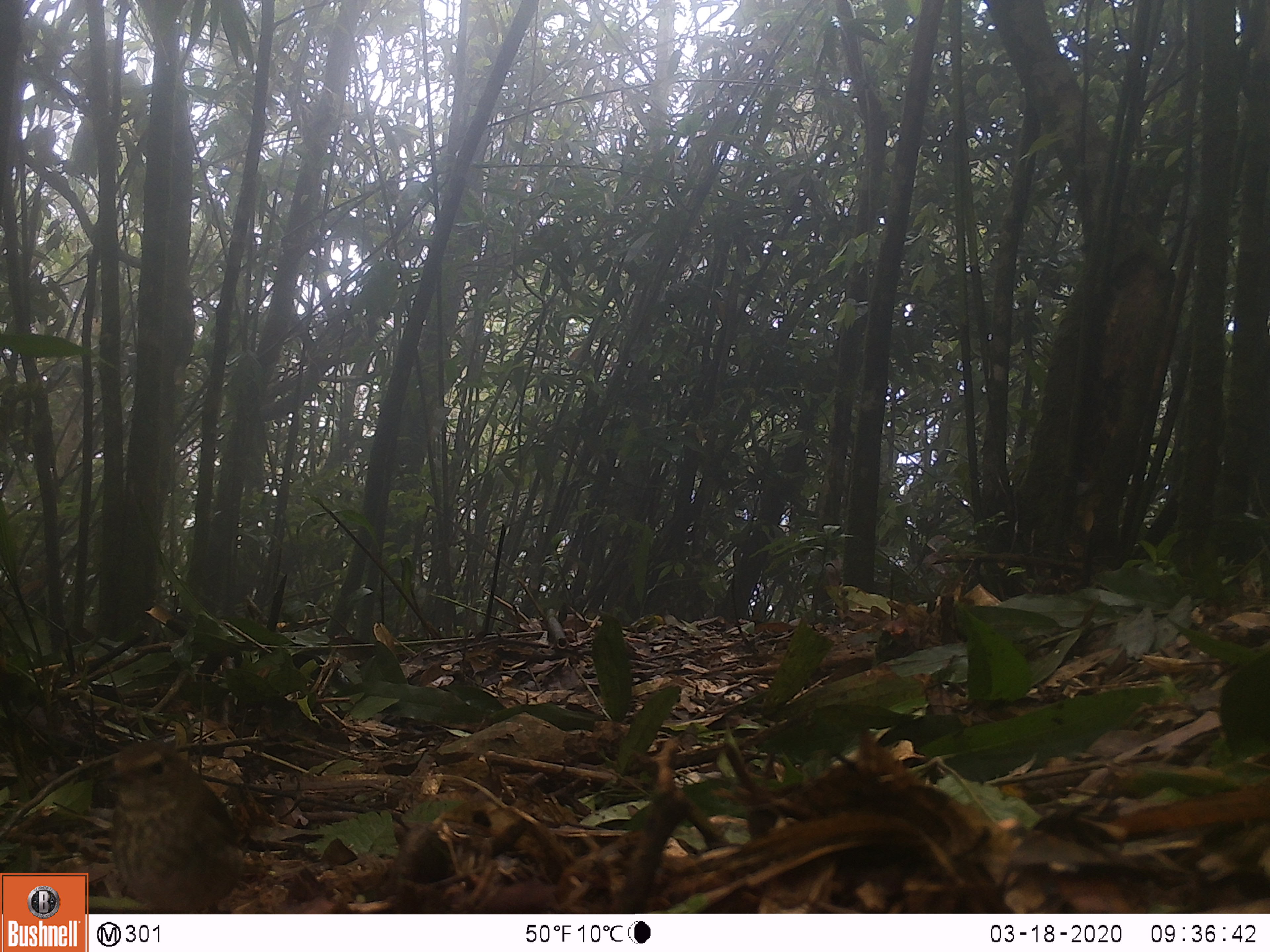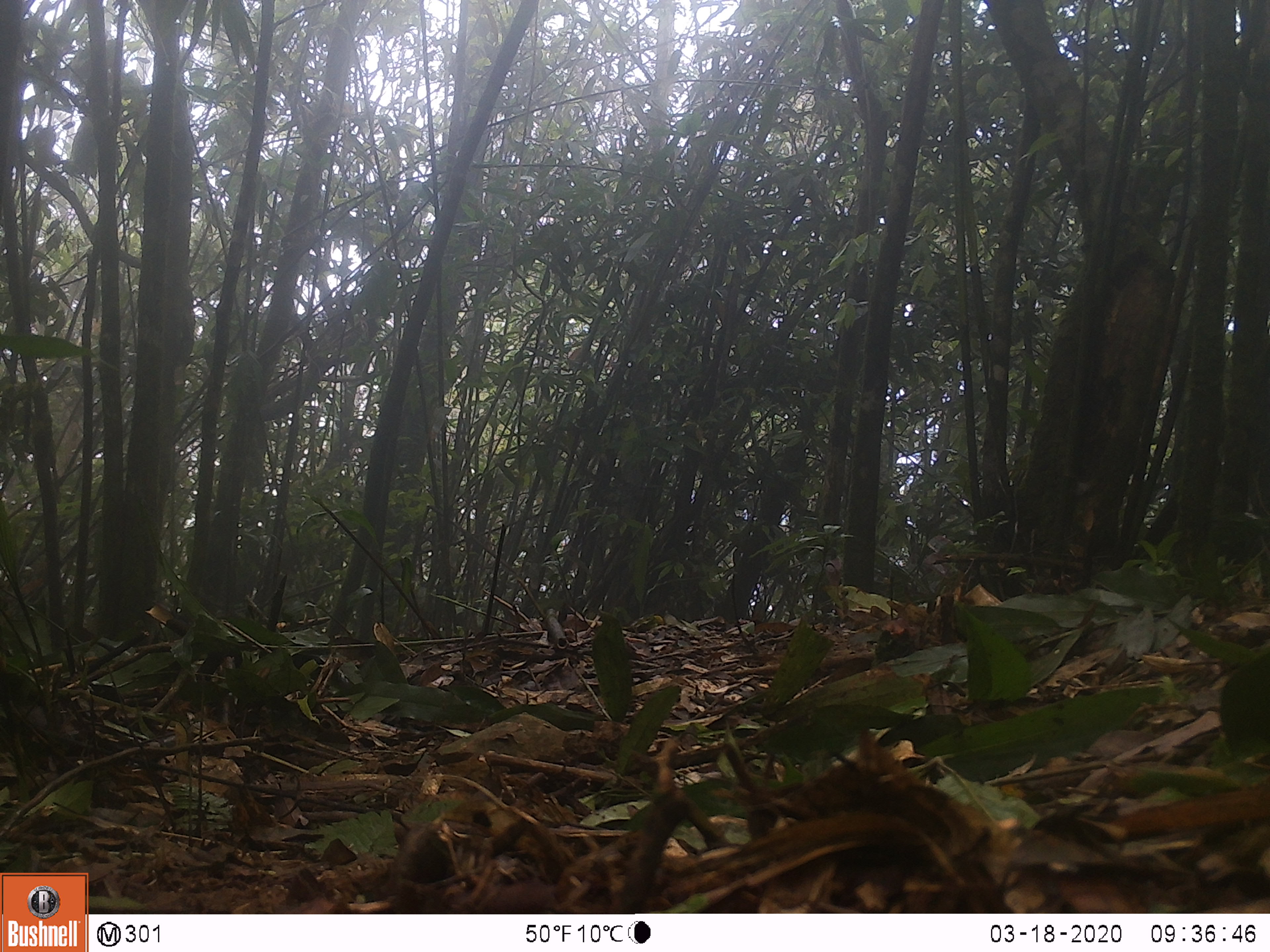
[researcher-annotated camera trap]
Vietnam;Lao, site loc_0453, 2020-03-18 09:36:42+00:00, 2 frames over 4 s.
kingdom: Animalia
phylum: Chordata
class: Aves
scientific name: Aves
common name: bird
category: unidentified bird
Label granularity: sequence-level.